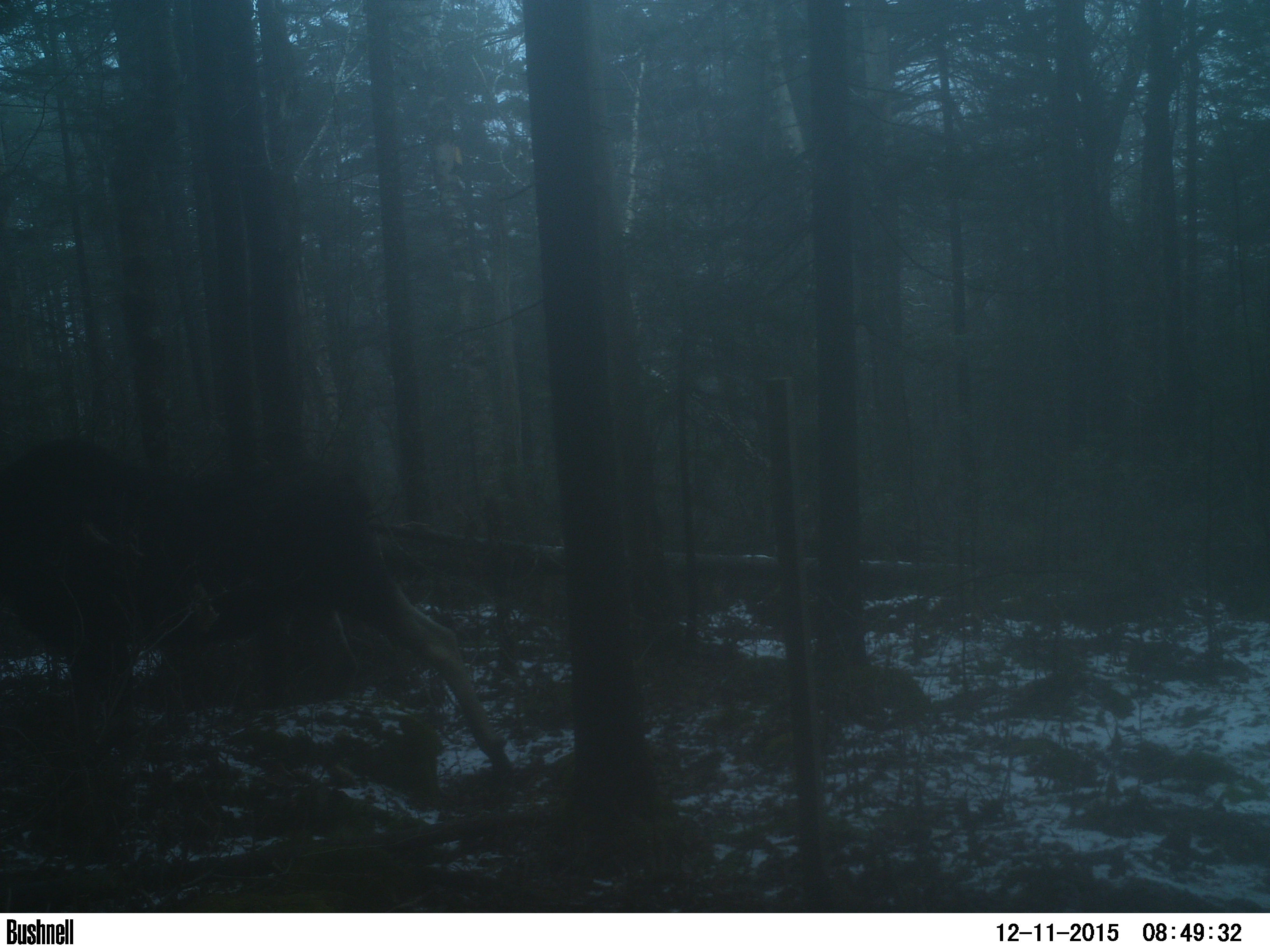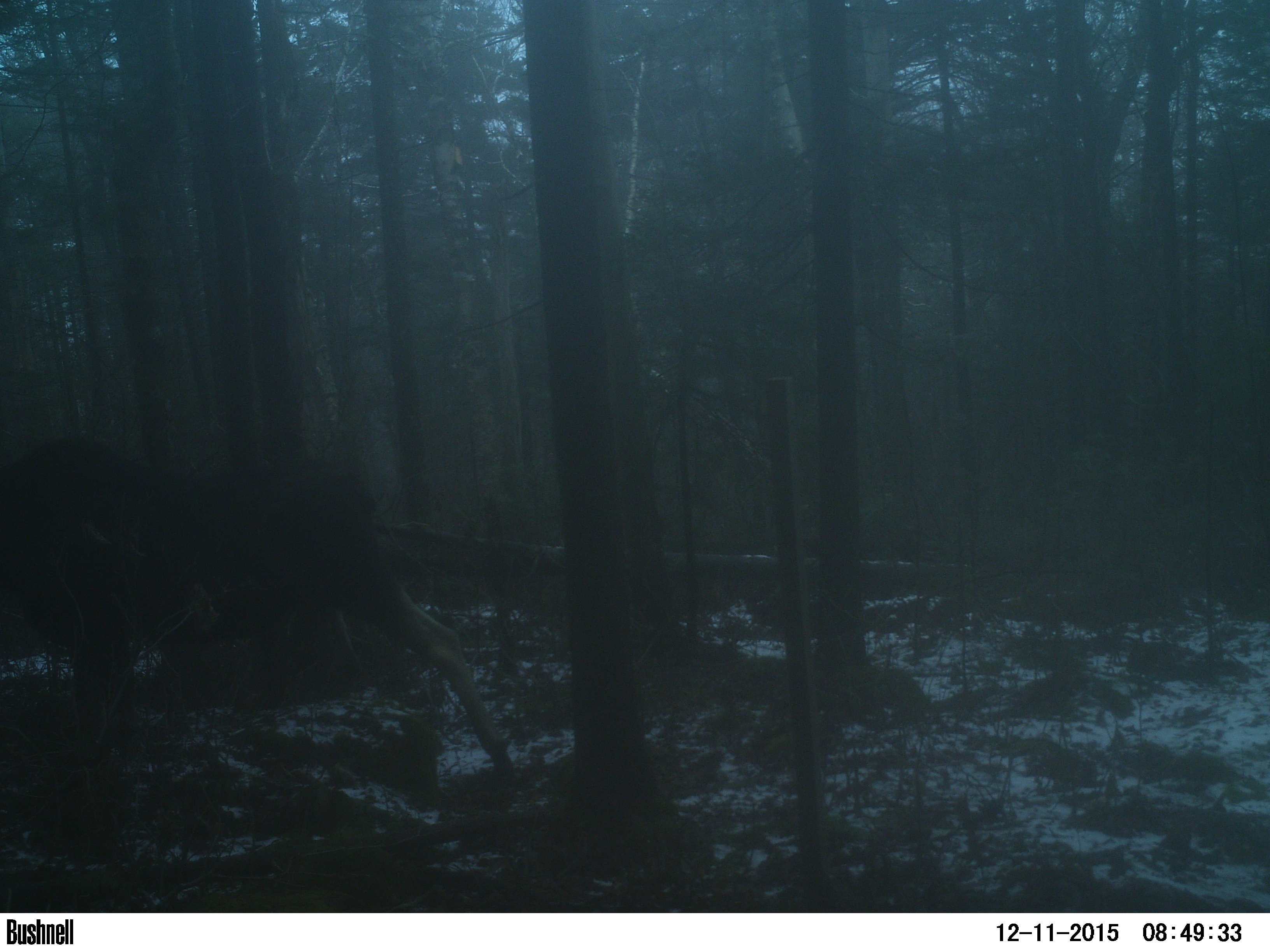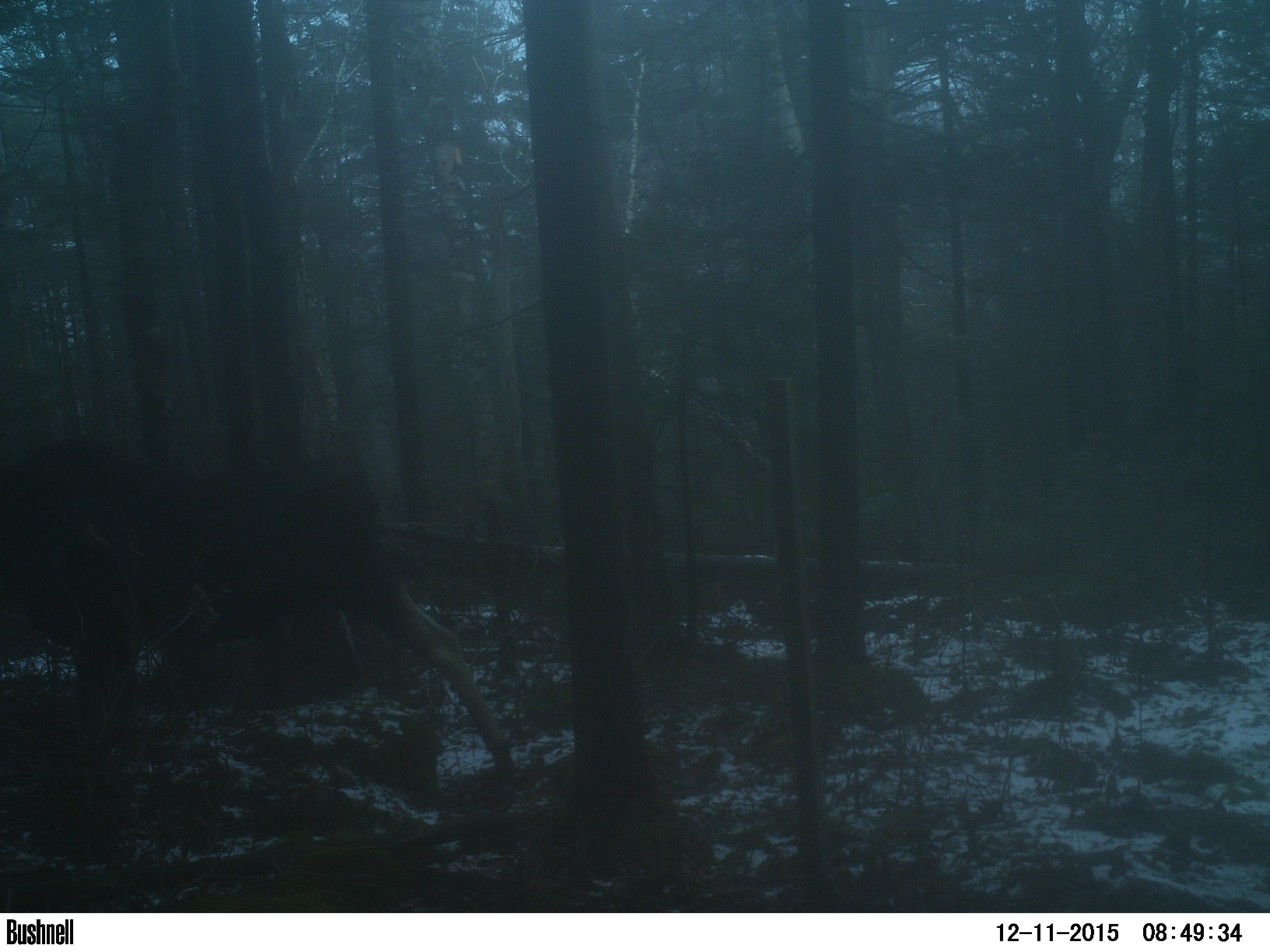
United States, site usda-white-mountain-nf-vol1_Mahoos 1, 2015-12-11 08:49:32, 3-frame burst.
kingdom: Animalia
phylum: Chordata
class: Mammalia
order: Artiodactyla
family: Cervidae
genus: Alces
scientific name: Alces alces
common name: moose